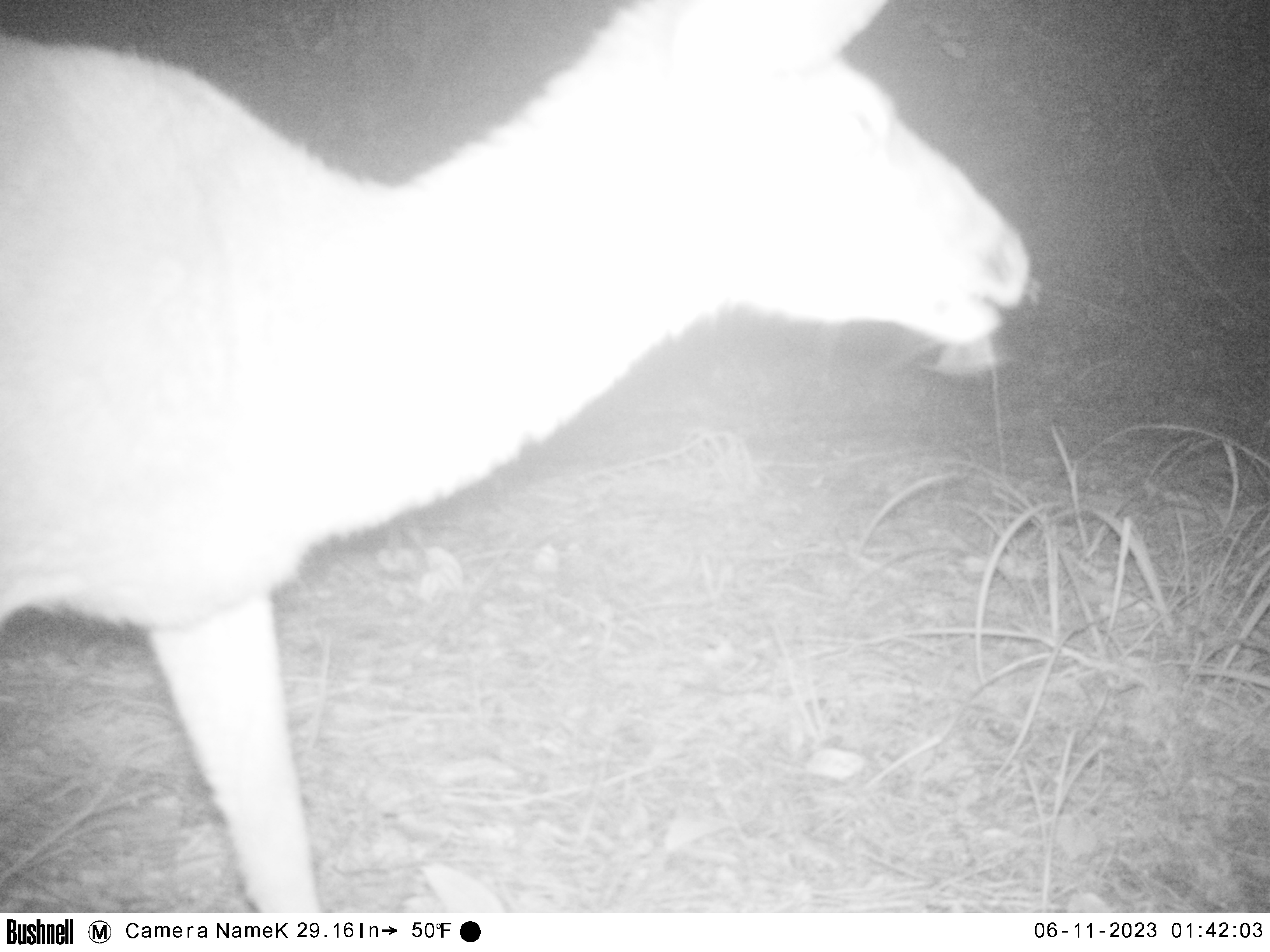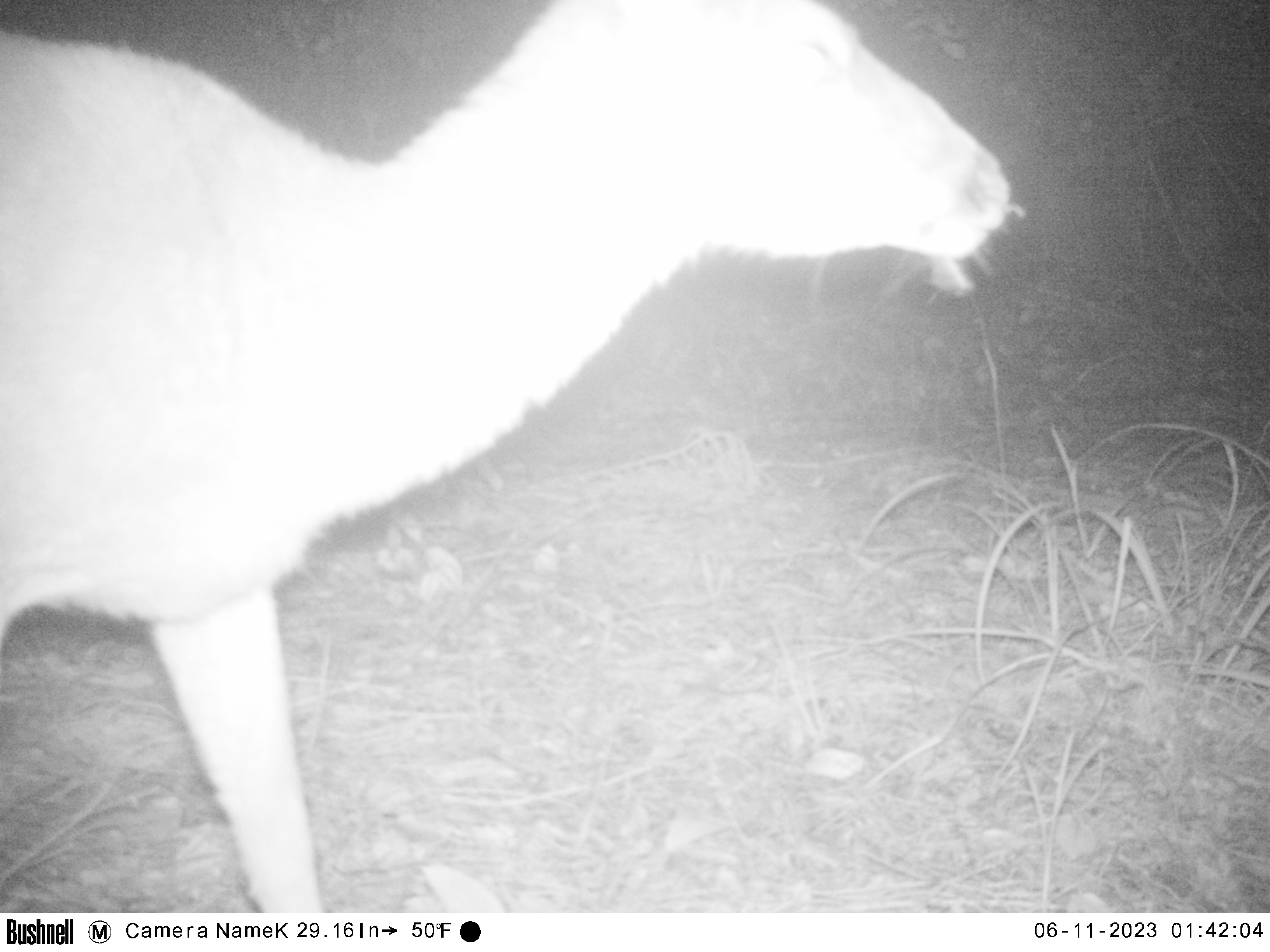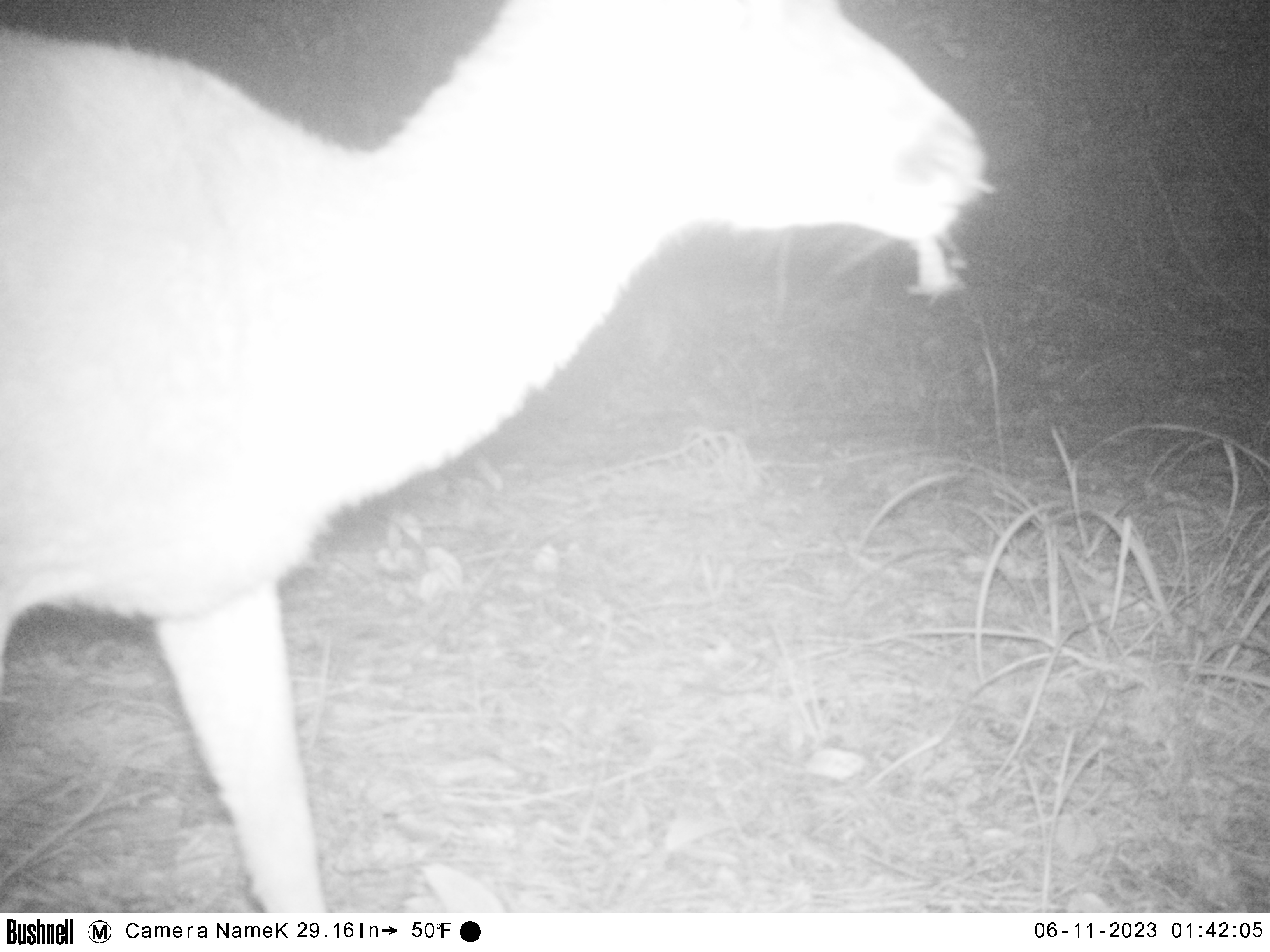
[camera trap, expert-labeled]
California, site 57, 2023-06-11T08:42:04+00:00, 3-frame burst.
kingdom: Animalia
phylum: Chordata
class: Mammalia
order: Artiodactyla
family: Cervidae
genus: Odocoileus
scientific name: Odocoileus hemionus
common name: mule deer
Mule deer (Odocoileus hemionus).